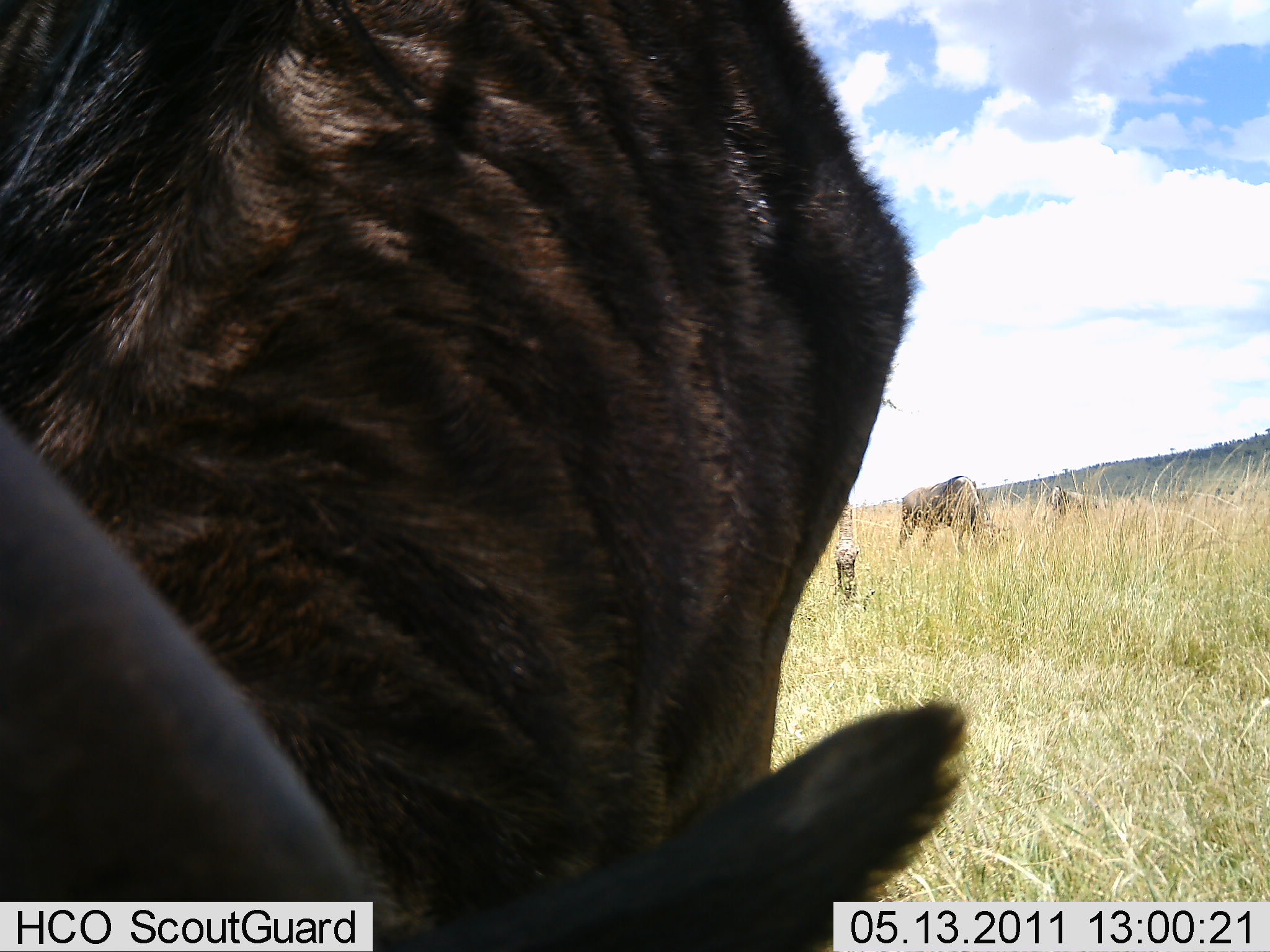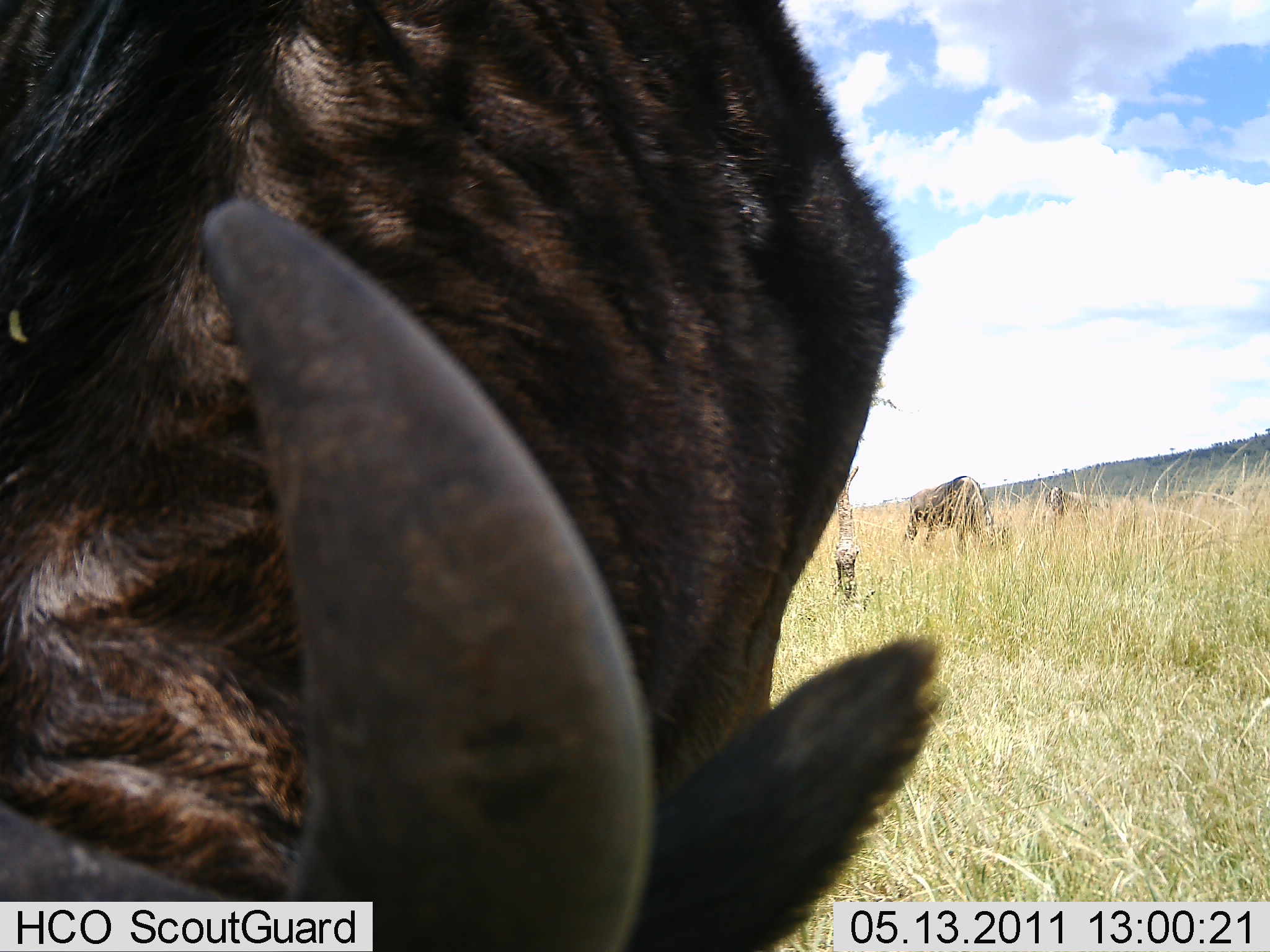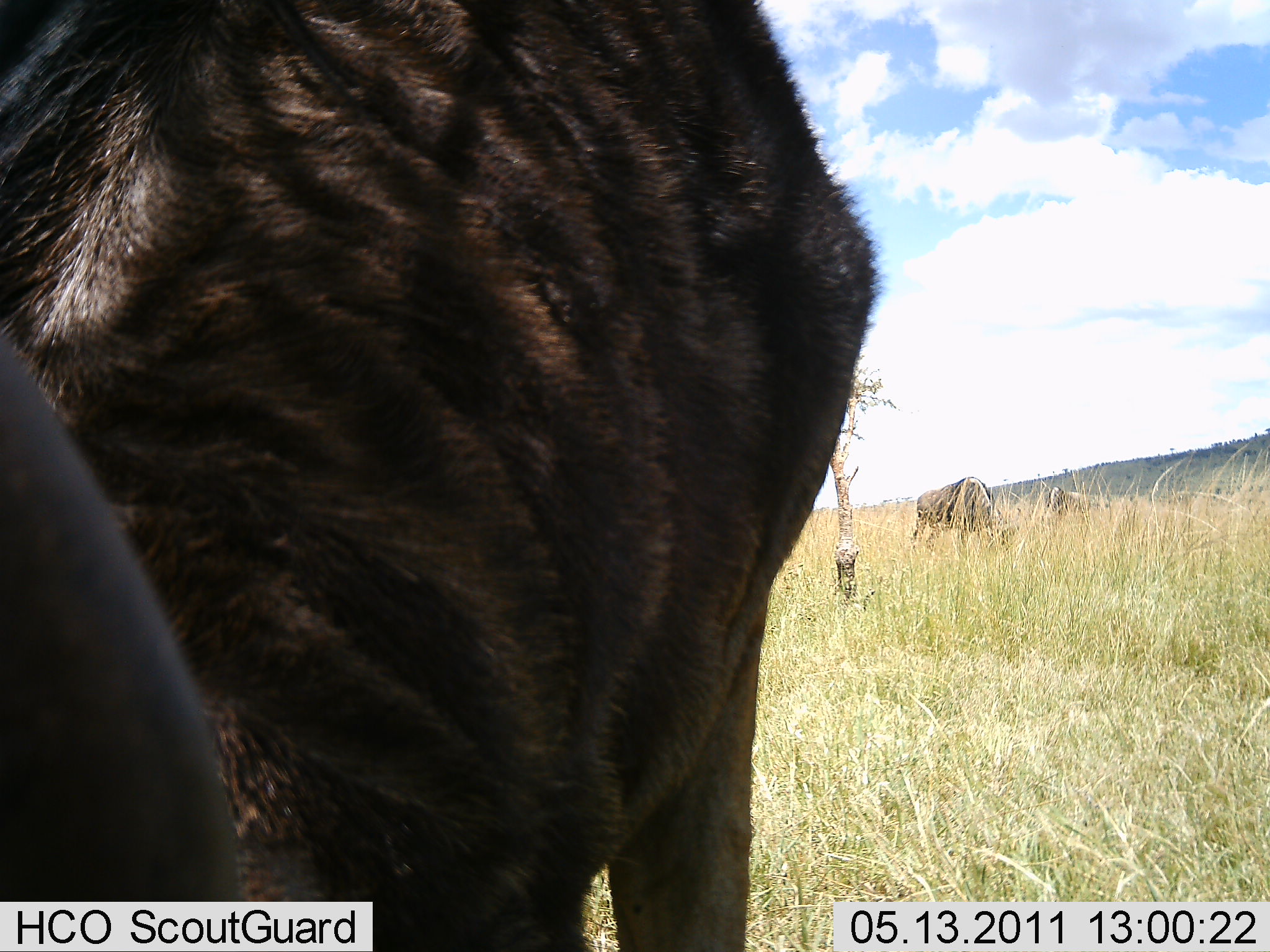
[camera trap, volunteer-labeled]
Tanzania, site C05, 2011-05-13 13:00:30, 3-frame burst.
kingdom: Animalia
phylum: Chordata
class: Mammalia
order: Artiodactyla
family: Bovidae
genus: Connochaetes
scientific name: Connochaetes taurinus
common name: blue wildebeest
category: wildebeest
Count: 2.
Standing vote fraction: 40%.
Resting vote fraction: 0%.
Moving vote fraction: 10%.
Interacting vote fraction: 0%.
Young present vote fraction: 0%.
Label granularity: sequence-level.